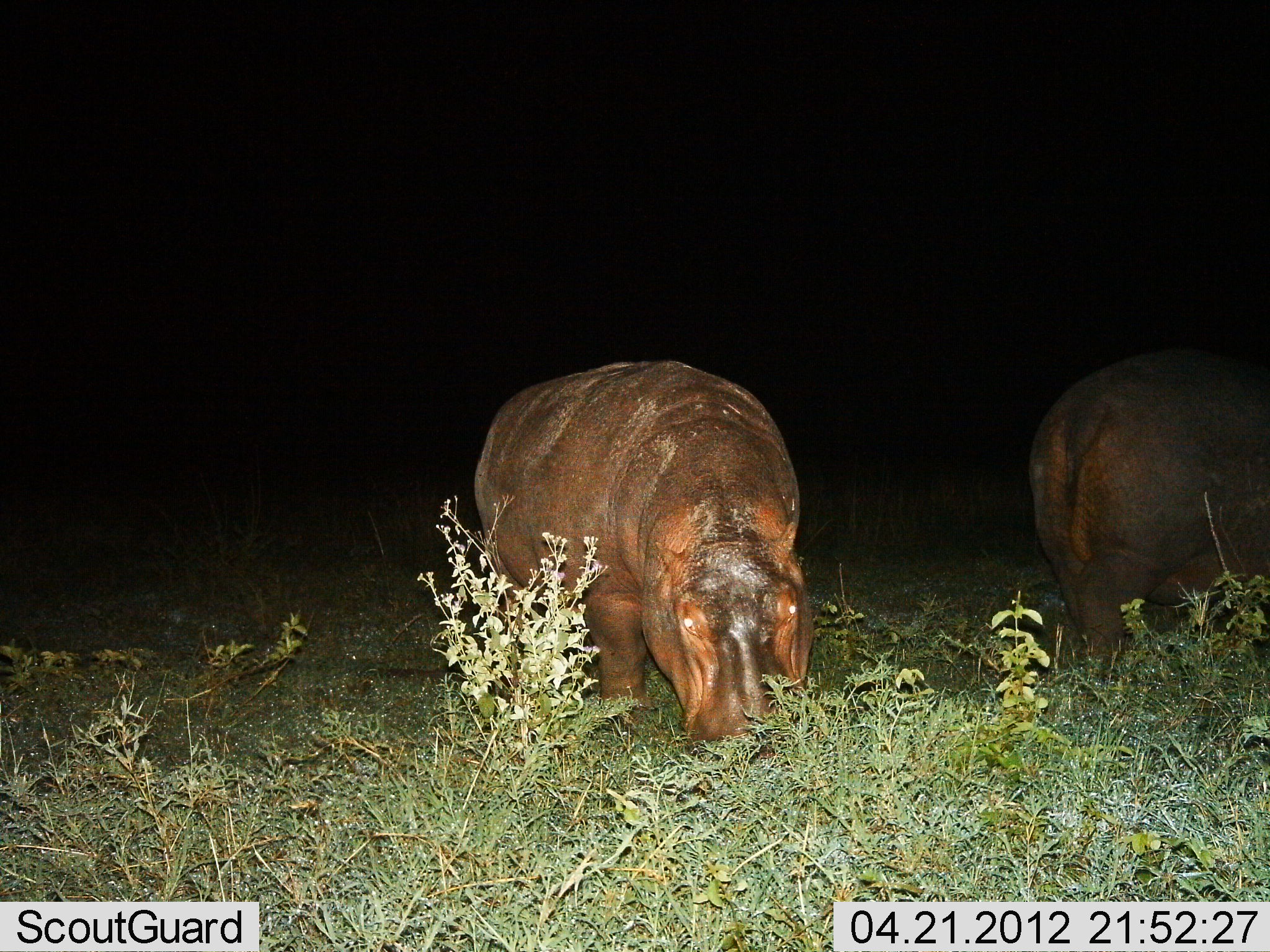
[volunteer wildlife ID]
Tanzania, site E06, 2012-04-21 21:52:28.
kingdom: Animalia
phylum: Chordata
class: Mammalia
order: Artiodactyla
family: Hippopotamidae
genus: Hippopotamus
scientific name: Hippopotamus amphibius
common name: hippopotamus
Hippopotamus (Hippopotamus amphibius), count 2. Behavior (volunteer vote fractions): standing 33%, resting 0%, moving 6%, interacting 0%. Young present (vote fraction): 0%. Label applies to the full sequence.